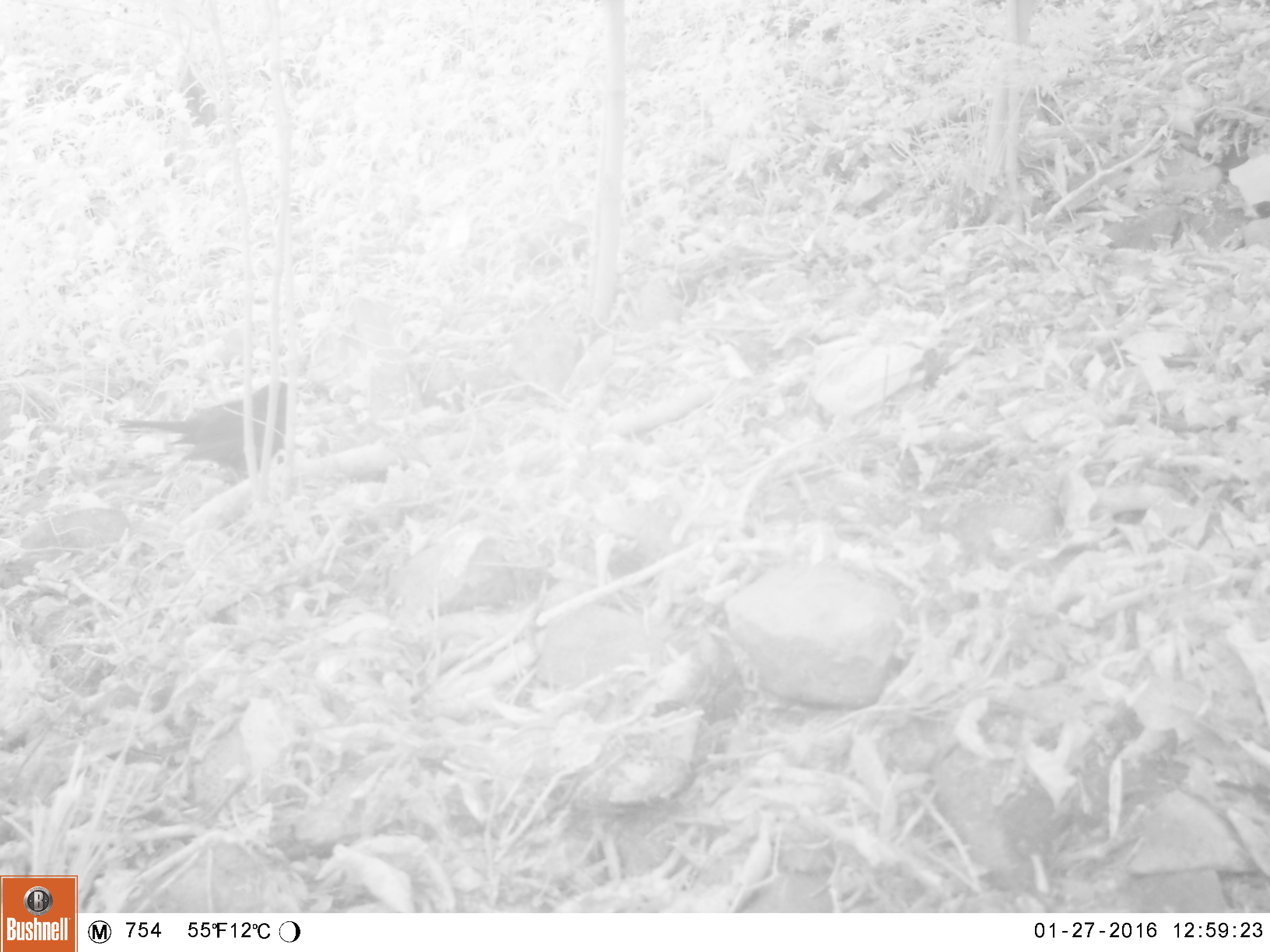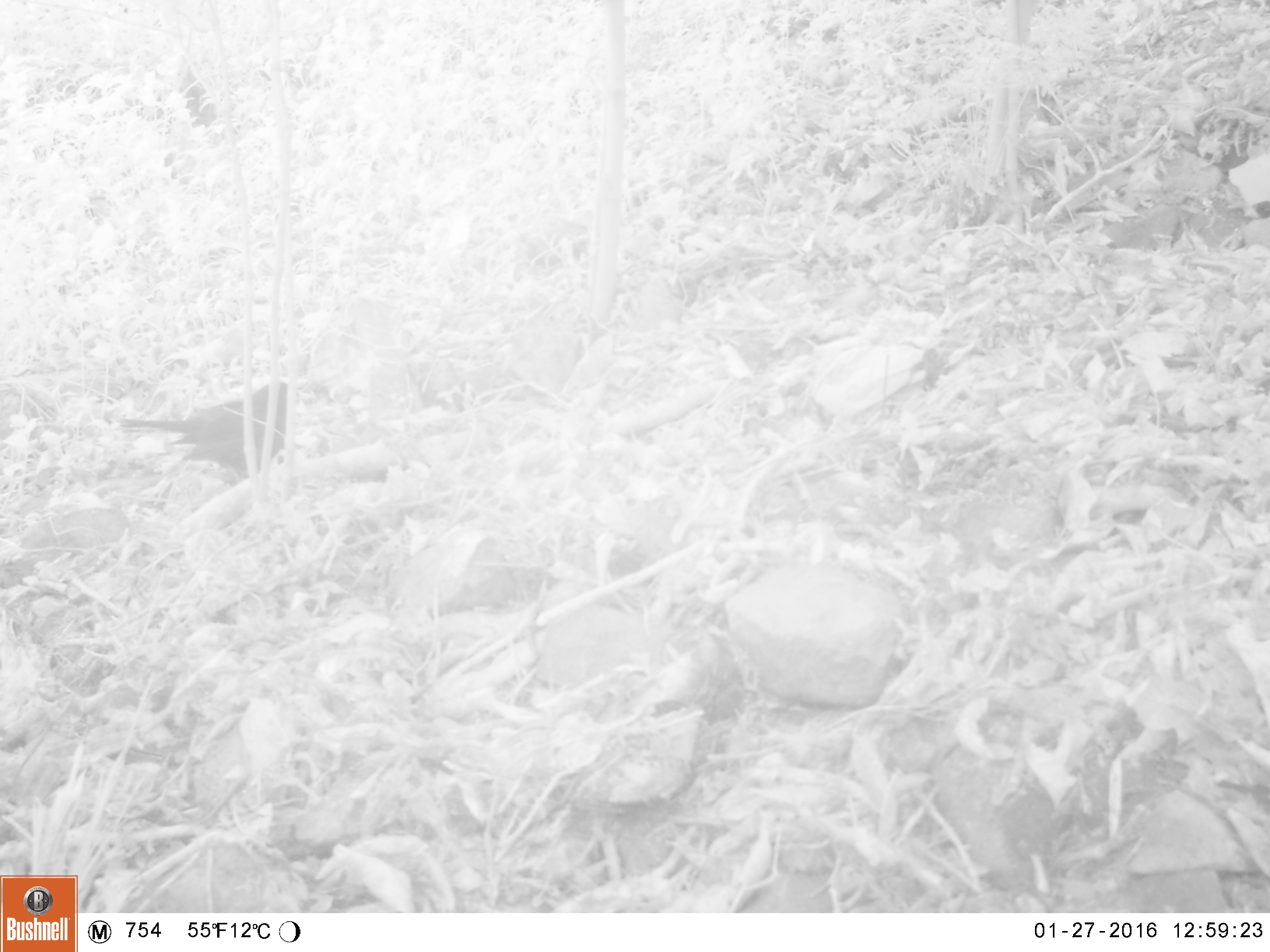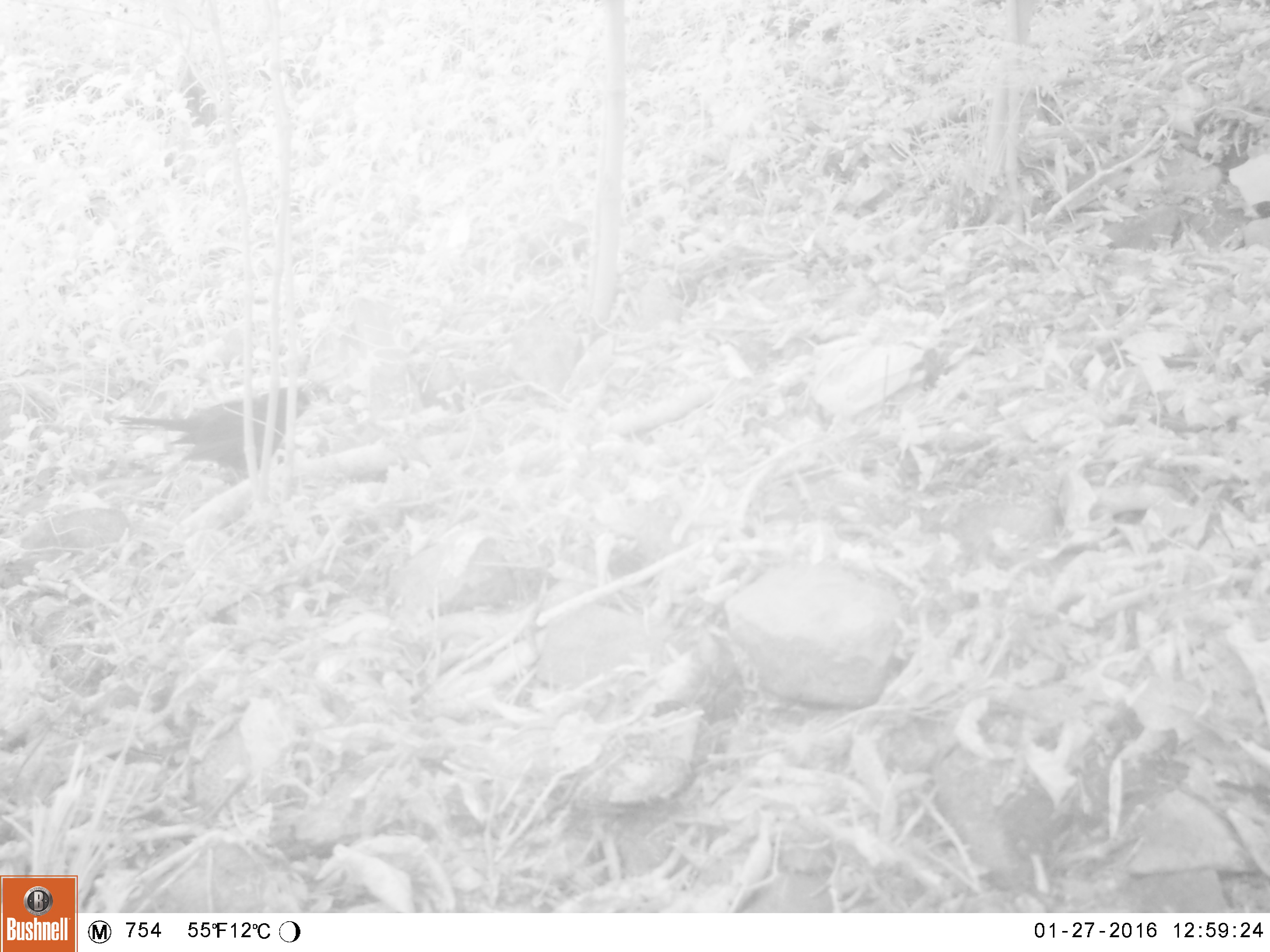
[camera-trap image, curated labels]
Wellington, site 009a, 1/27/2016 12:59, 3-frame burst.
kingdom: Animalia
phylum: Chordata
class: Aves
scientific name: Aves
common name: bird